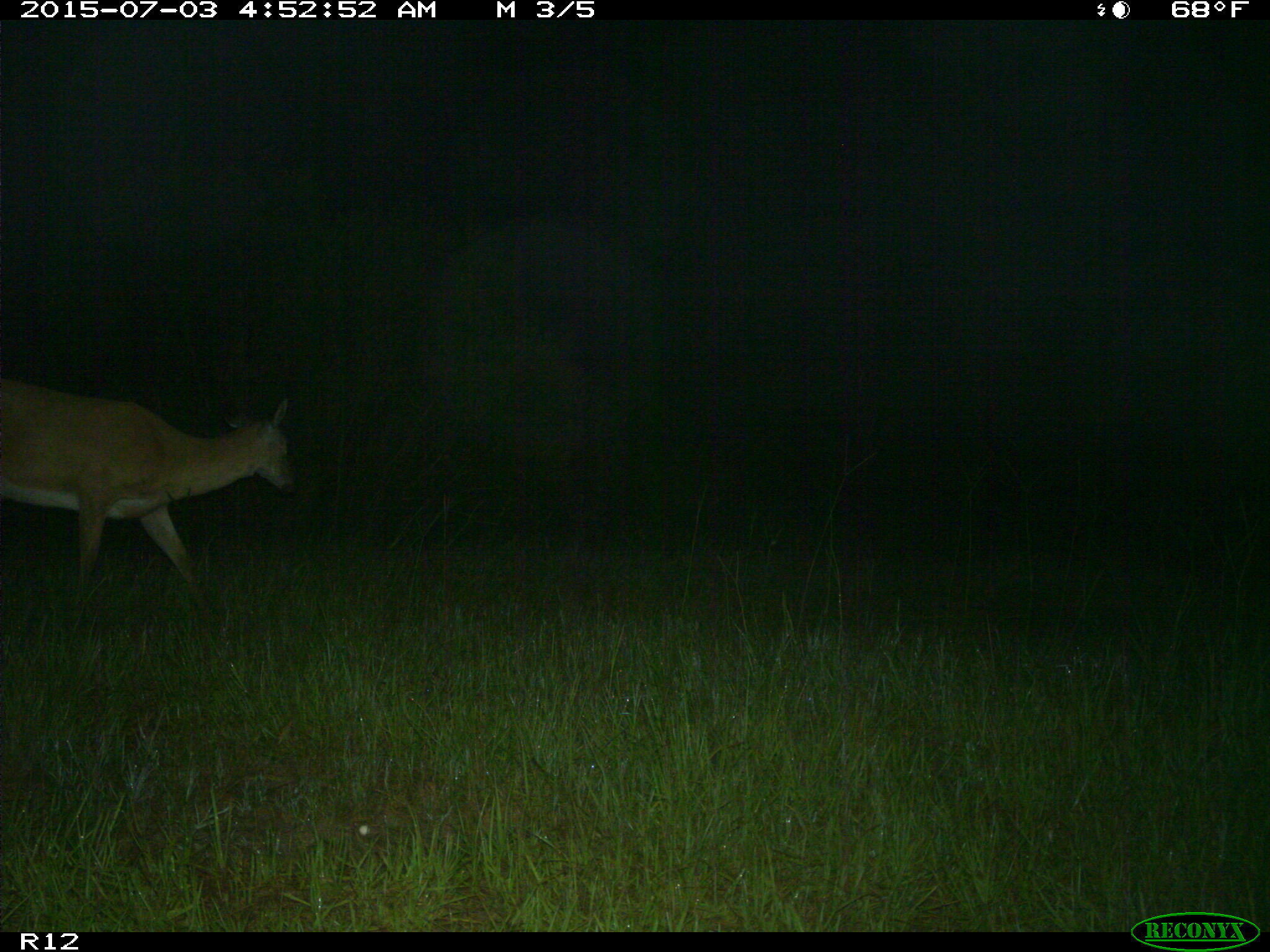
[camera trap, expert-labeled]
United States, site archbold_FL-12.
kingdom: Animalia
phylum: Chordata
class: Mammalia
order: Artiodactyla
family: Cervidae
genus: Odocoileus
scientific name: Odocoileus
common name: deer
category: unidentified deer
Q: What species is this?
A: Unidentified deer (deer) (Odocoileus).